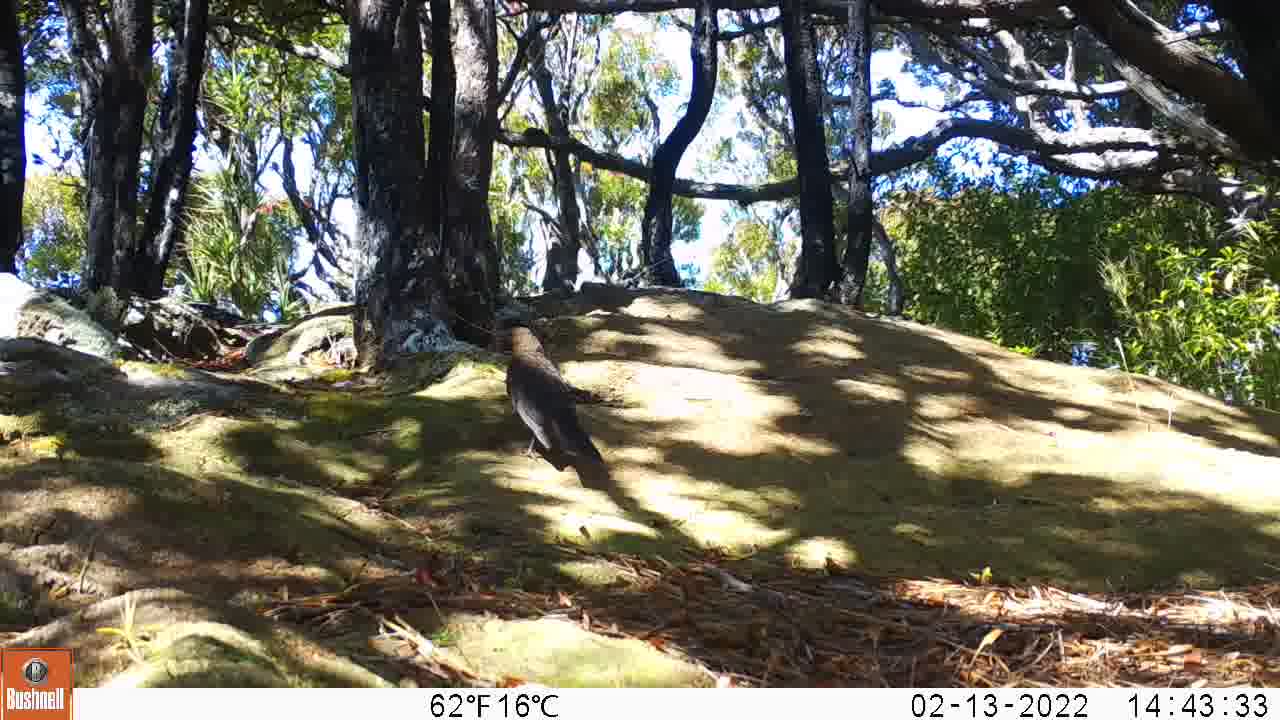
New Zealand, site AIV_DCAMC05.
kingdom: Animalia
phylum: Chordata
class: Aves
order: Passeriformes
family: Turdidae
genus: Turdus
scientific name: Turdus merula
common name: eurasian blackbird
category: blackbird